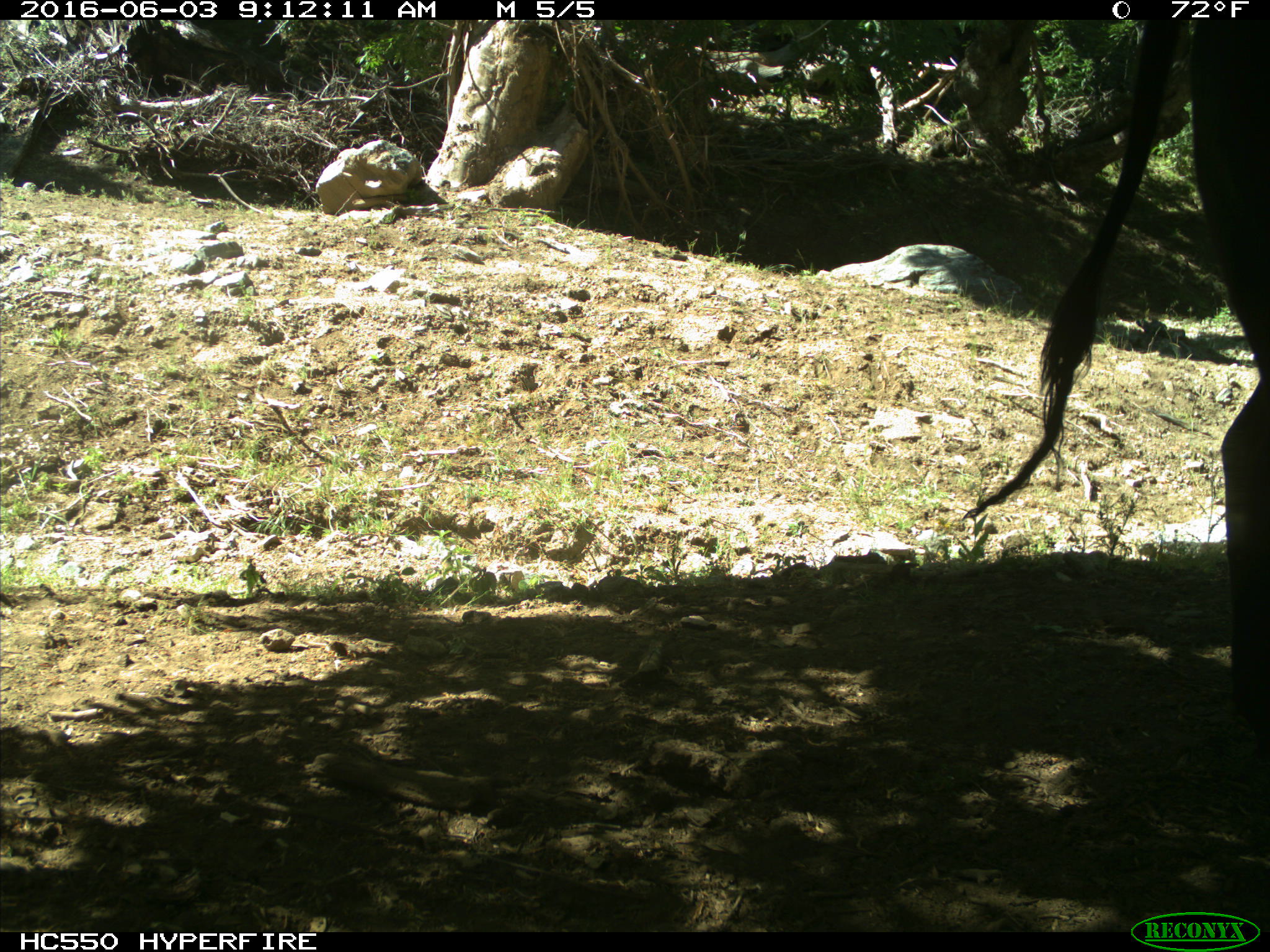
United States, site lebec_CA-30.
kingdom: Animalia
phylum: Chordata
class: Mammalia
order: Artiodactyla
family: Bovidae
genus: Bos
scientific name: Bos taurus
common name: domestic cow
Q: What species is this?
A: Bos taurus (domestic cow).